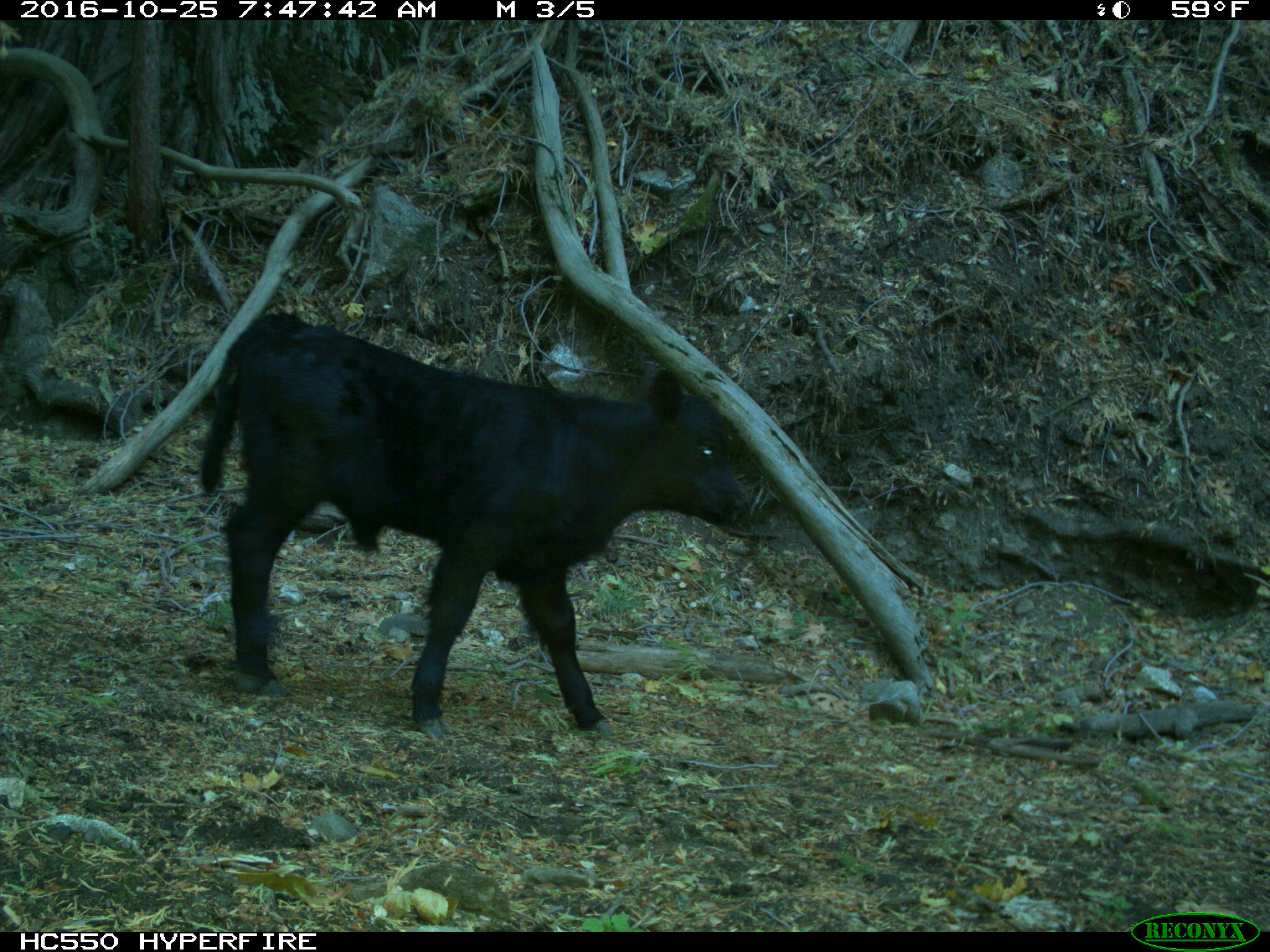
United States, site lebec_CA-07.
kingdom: Animalia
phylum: Chordata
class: Mammalia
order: Artiodactyla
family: Bovidae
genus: Bos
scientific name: Bos taurus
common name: domestic cow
Bos taurus (domestic cow).